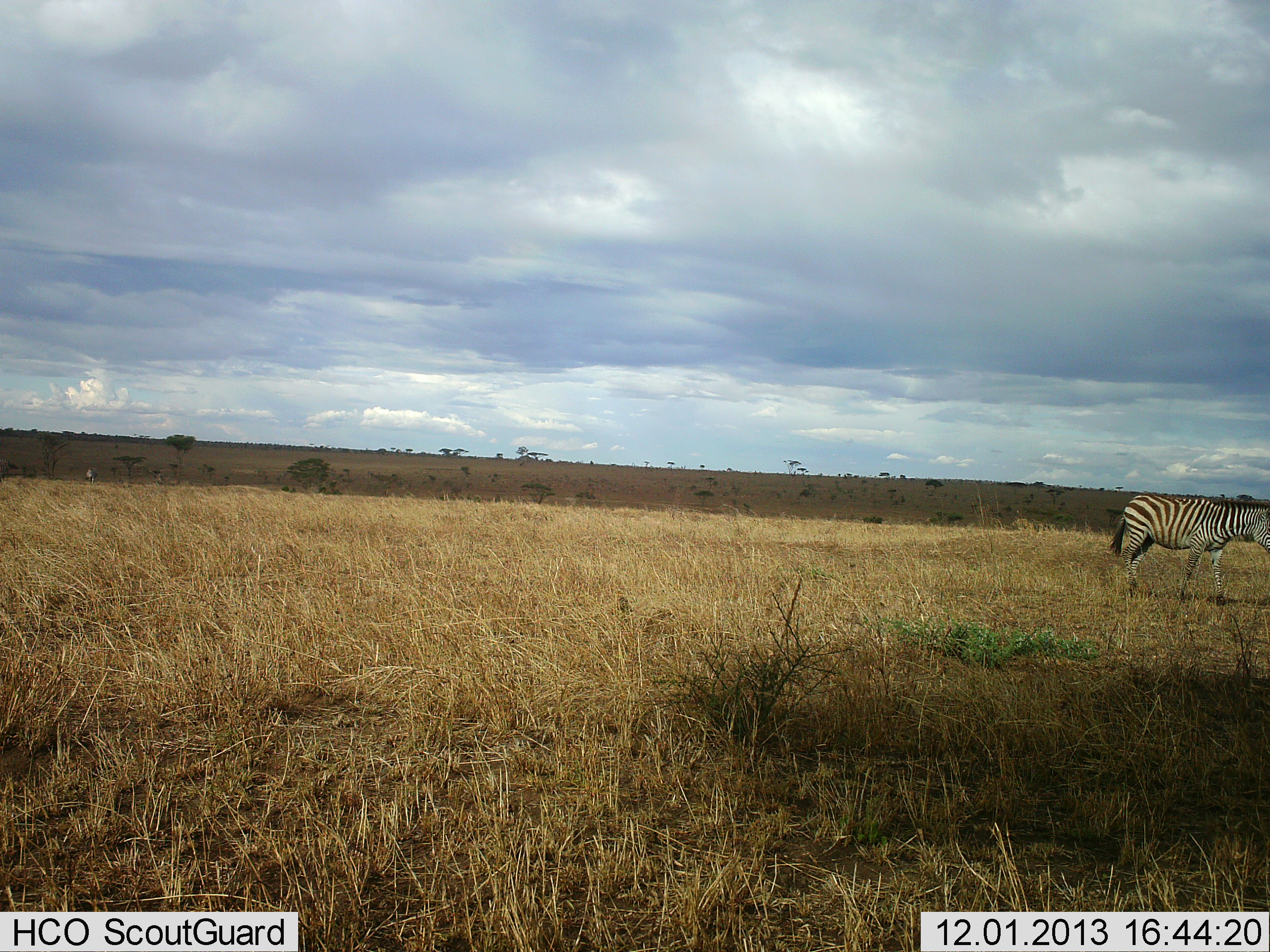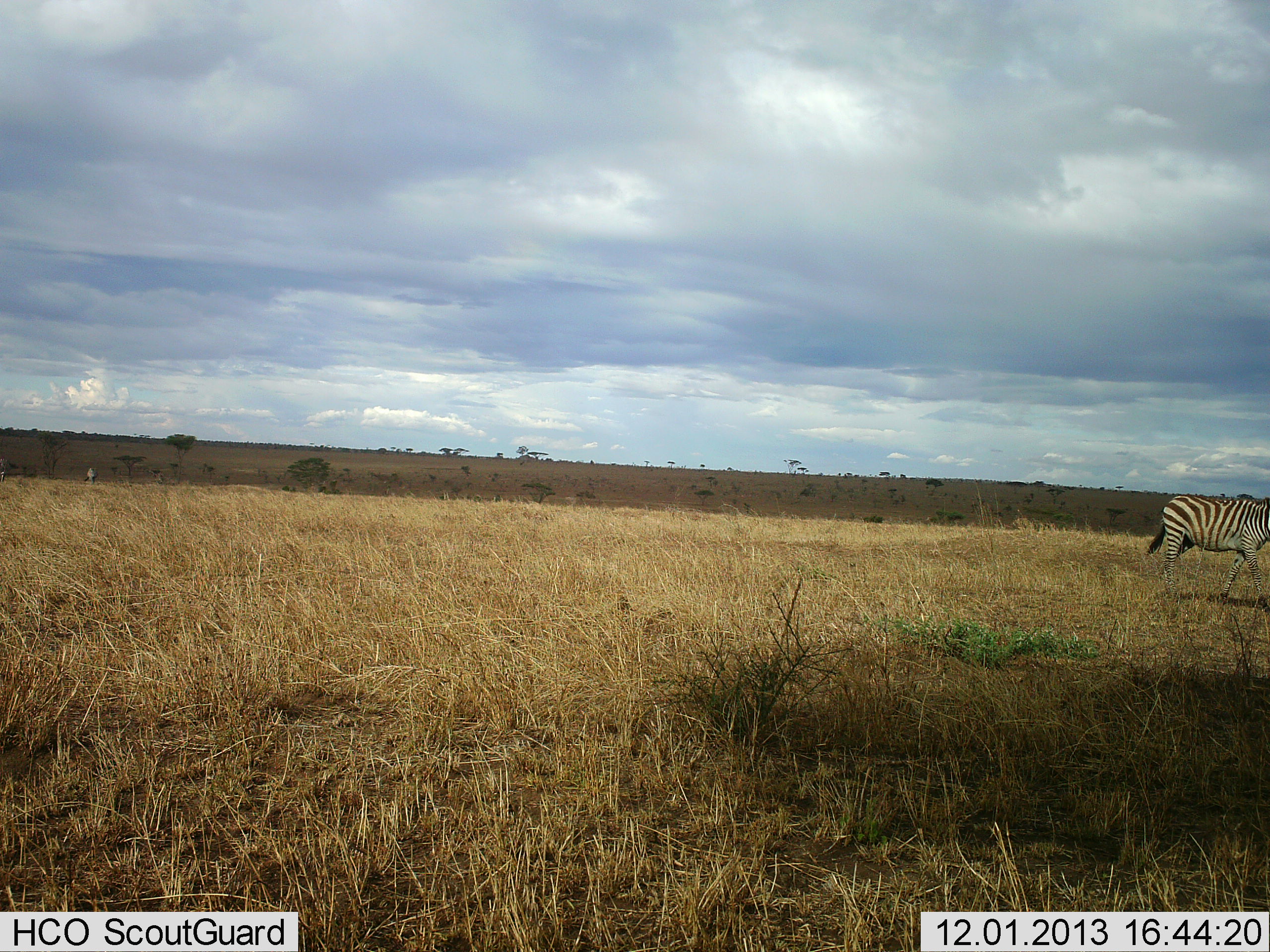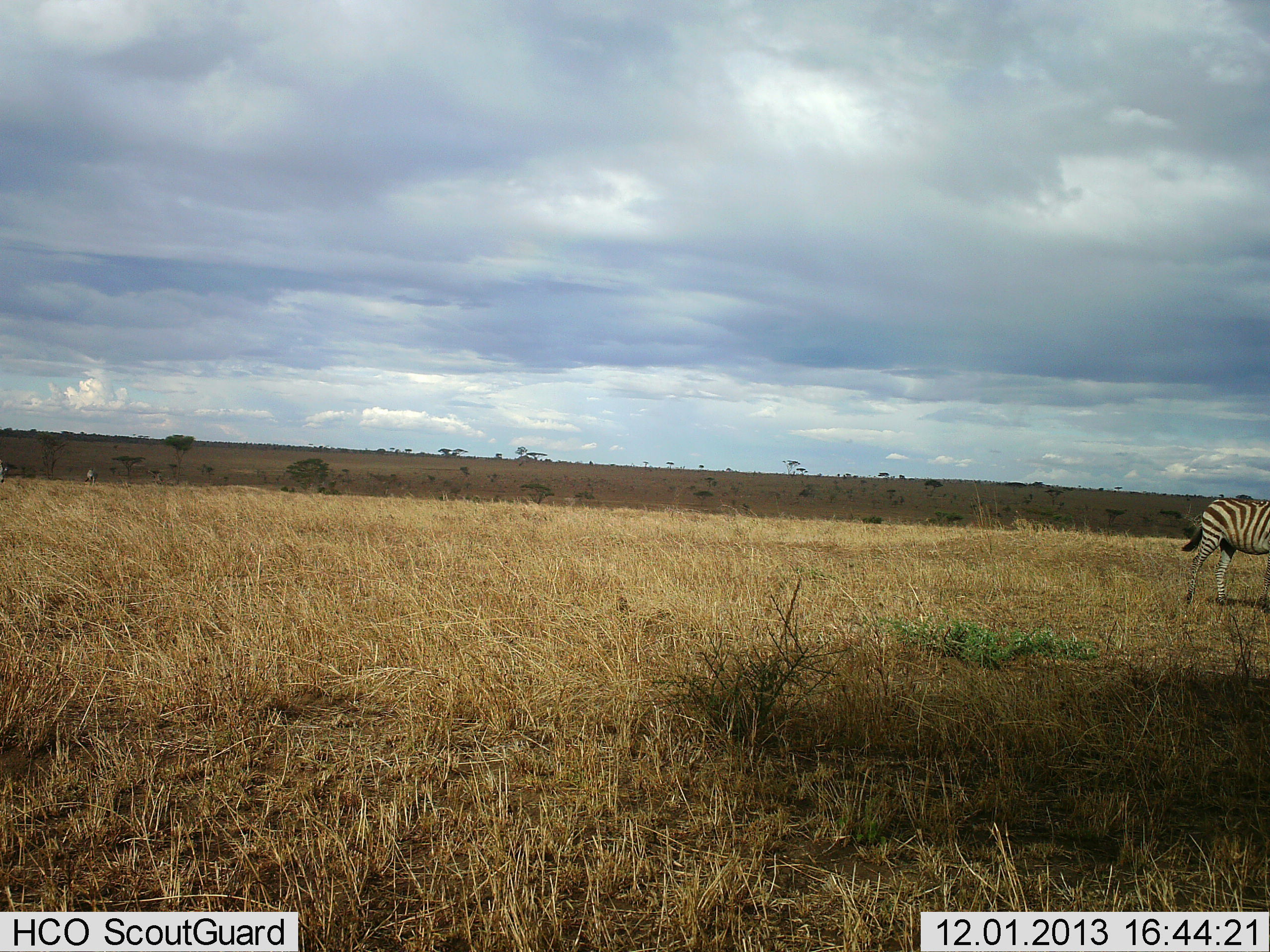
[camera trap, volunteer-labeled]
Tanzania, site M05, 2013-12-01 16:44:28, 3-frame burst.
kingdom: Animalia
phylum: Chordata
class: Mammalia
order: Perissodactyla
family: Equidae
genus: Equus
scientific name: Equus quagga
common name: plains zebra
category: zebra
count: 1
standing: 0%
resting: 0%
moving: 100%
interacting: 0%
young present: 0%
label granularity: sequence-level